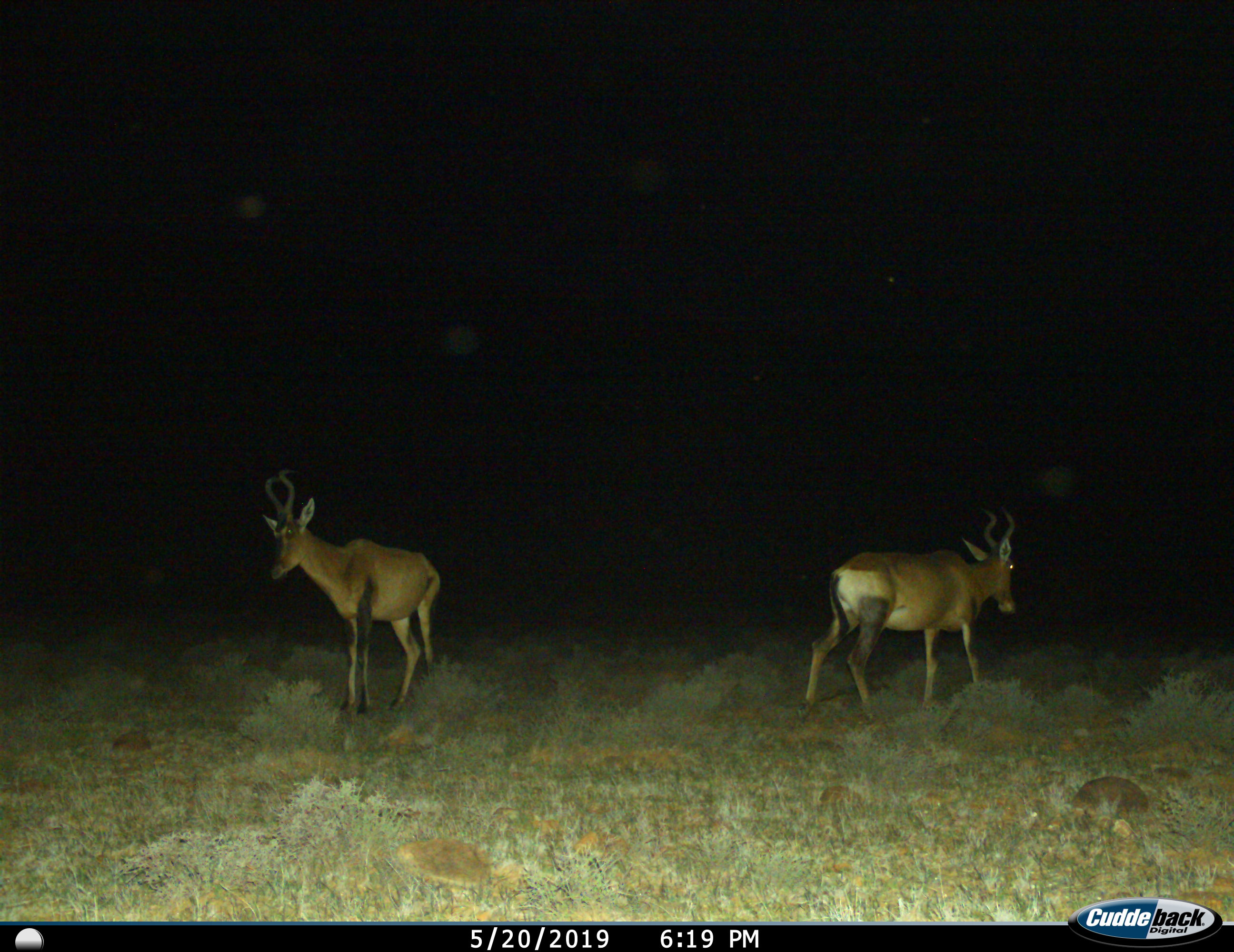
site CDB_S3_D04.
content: unidentified animal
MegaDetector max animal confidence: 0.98